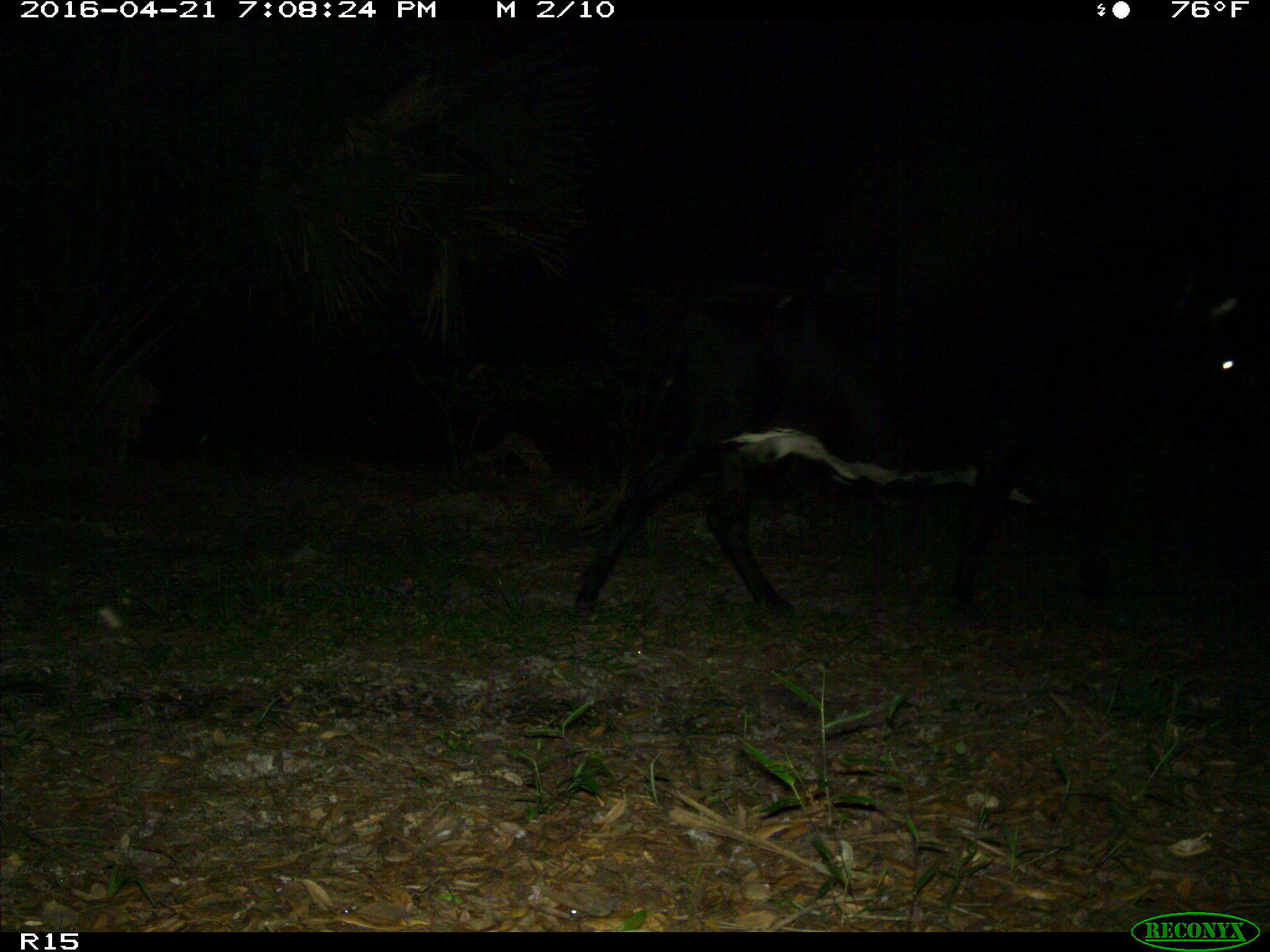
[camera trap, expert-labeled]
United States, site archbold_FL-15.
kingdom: Animalia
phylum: Chordata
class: Mammalia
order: Artiodactyla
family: Bovidae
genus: Bos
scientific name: Bos taurus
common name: domestic cow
Bos taurus (domestic cow).